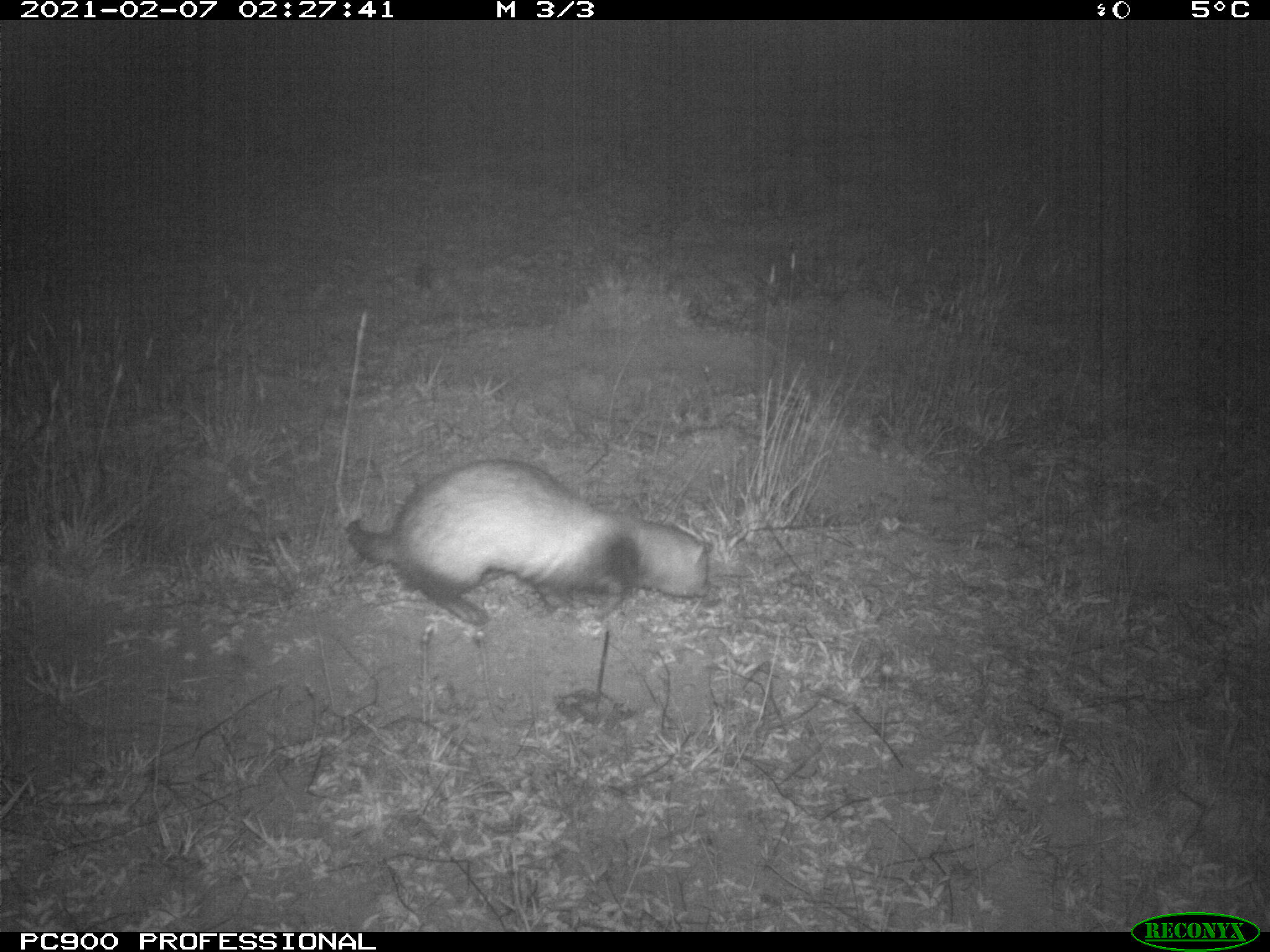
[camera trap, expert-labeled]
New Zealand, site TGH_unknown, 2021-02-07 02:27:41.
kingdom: Animalia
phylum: Chordata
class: Mammalia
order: Carnivora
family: Mustelidae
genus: Mustela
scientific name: Mustela furo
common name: ferret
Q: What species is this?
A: Ferret (Mustela furo).